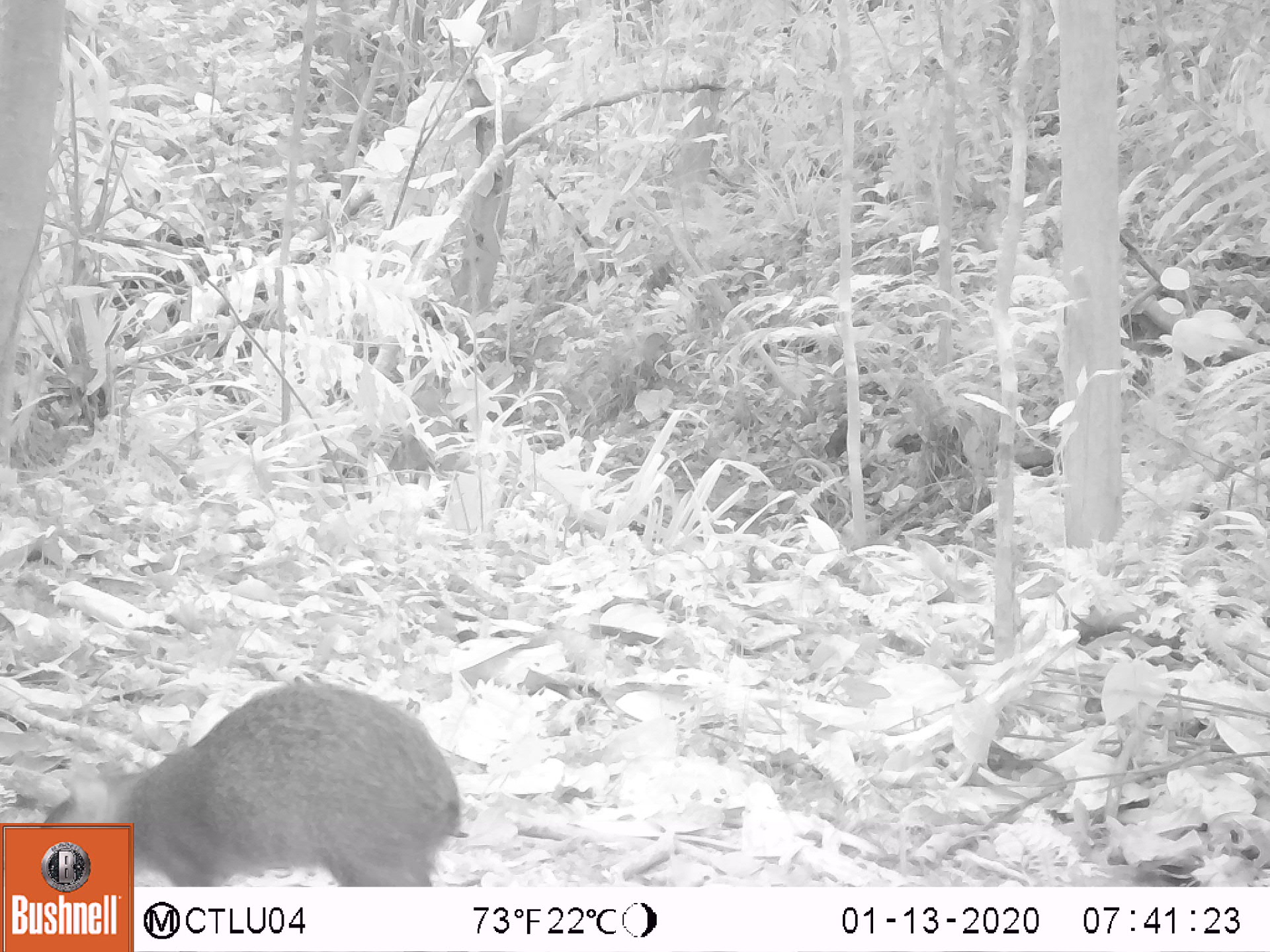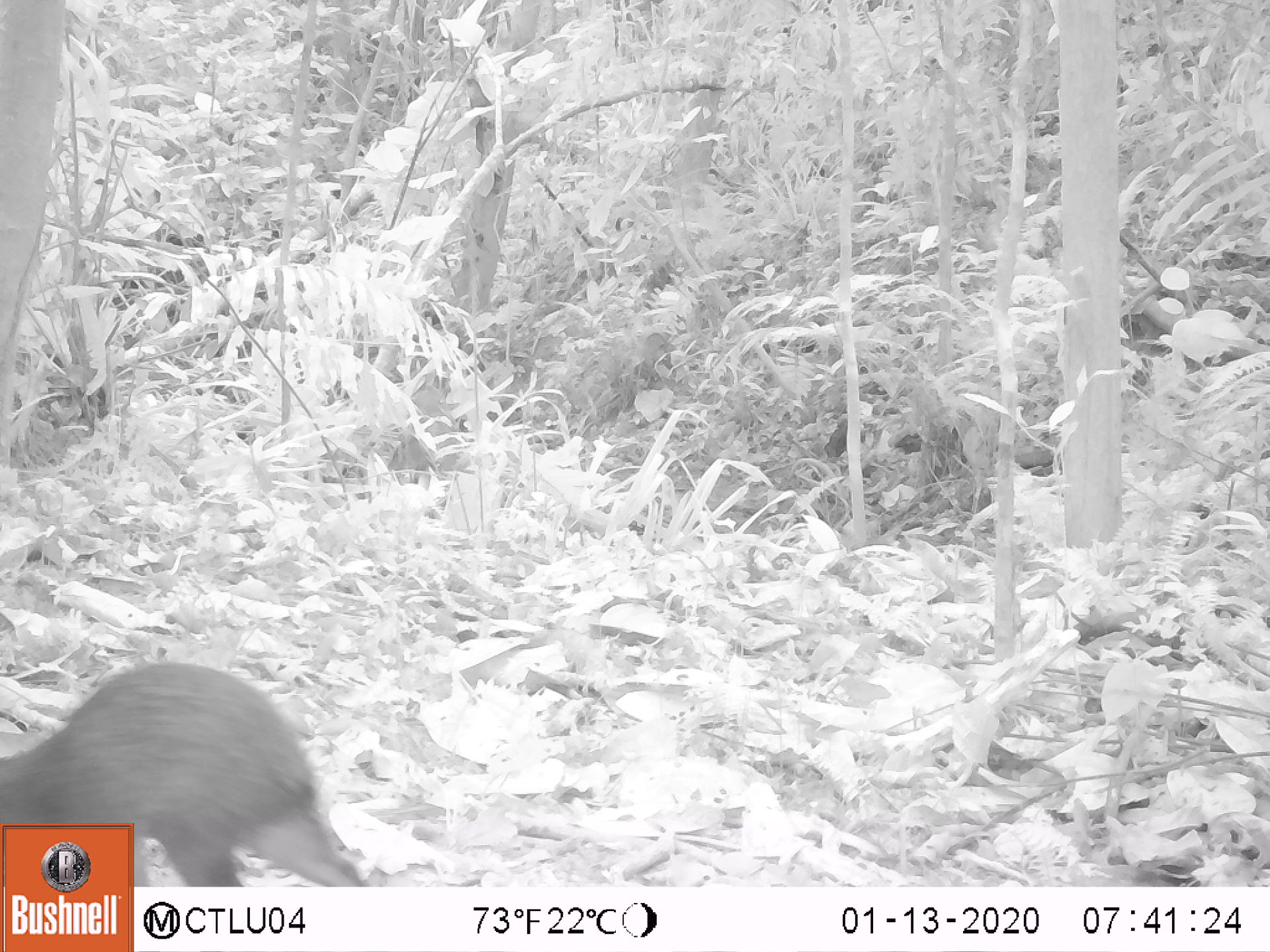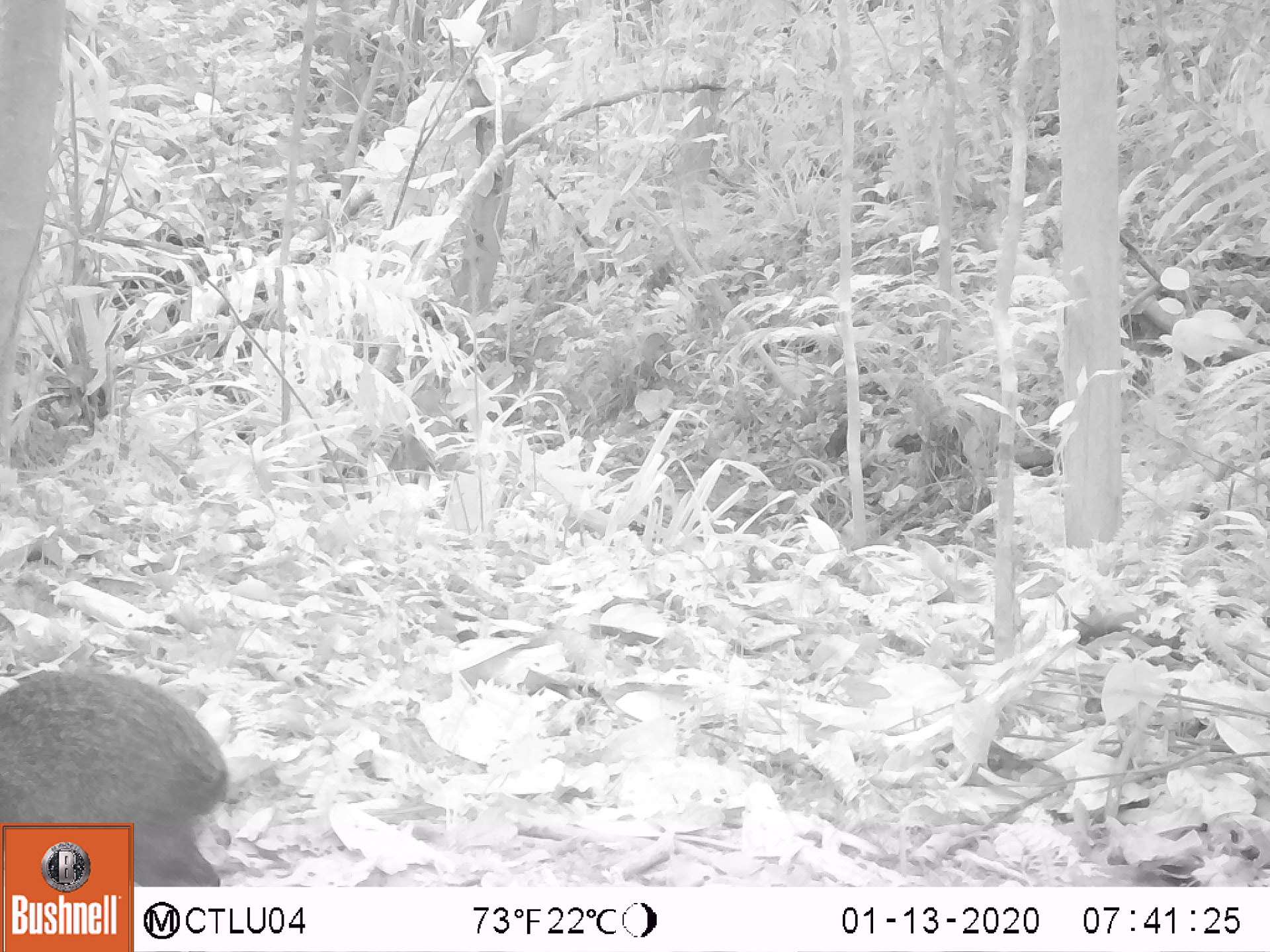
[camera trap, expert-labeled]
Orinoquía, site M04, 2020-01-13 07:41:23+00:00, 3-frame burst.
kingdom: Animalia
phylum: Chordata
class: Mammalia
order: Rodentia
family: Dasyproctidae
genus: Dasyprocta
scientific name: Dasyprocta fuliginosa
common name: black agouti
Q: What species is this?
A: Black agouti (Dasyprocta fuliginosa).